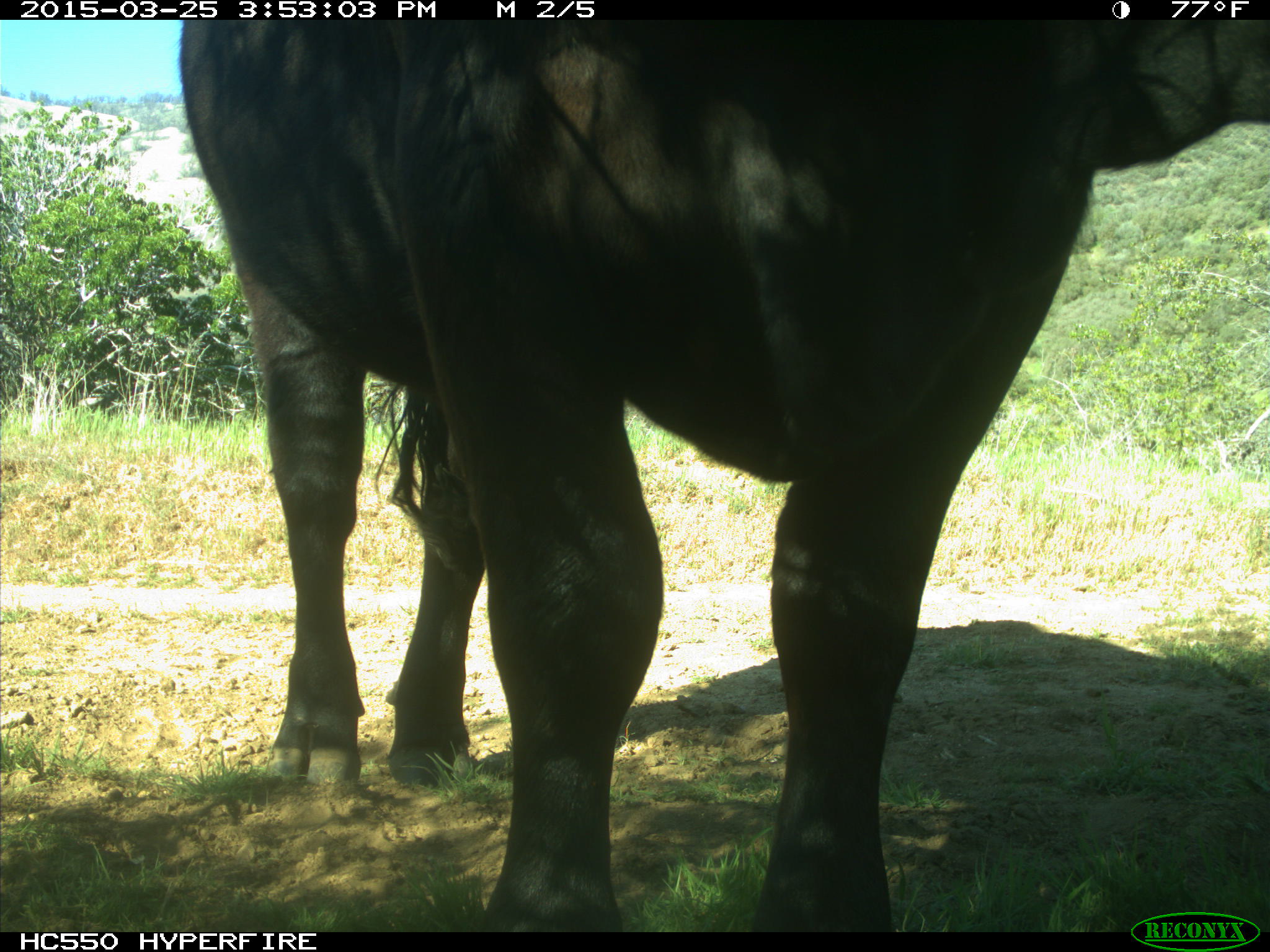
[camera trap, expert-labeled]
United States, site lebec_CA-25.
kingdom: Animalia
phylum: Chordata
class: Mammalia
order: Artiodactyla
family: Bovidae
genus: Bos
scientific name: Bos taurus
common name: domestic cow